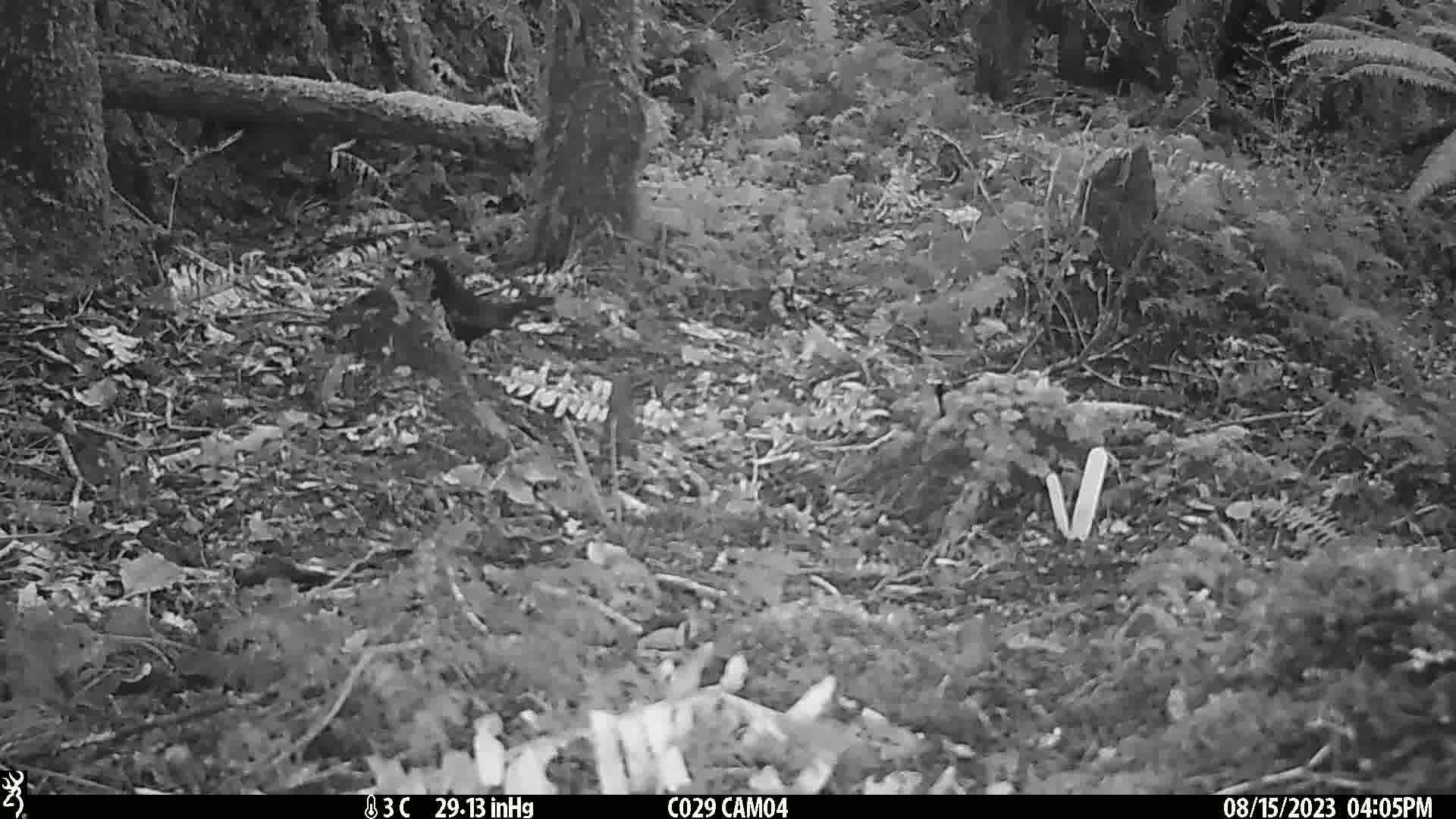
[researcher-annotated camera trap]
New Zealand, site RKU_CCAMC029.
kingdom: Animalia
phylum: Chordata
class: Aves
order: Passeriformes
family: Turdidae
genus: Turdus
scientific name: Turdus merula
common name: eurasian blackbird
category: blackbird